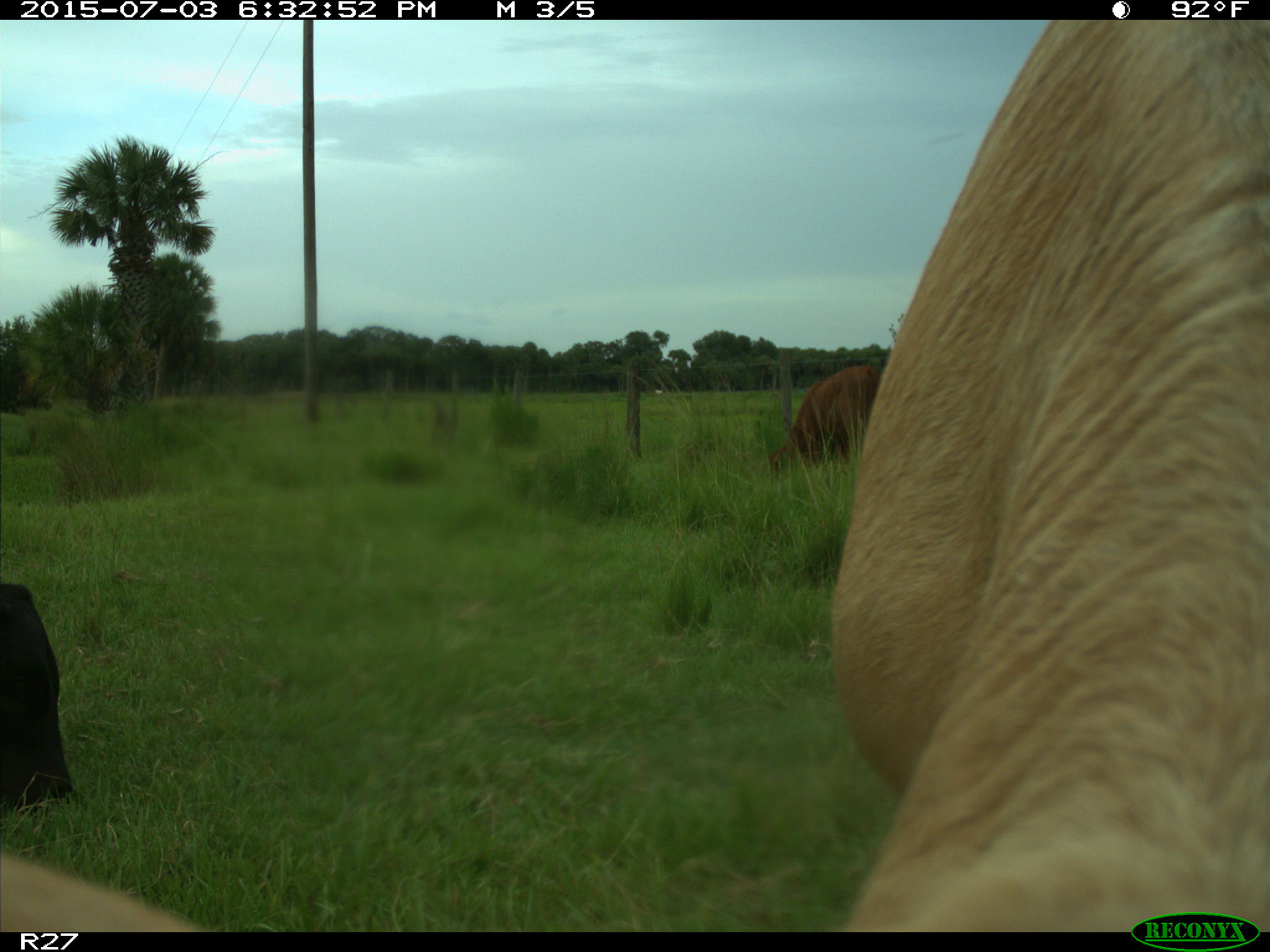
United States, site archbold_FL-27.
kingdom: Animalia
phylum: Chordata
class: Mammalia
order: Artiodactyla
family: Bovidae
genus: Bos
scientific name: Bos taurus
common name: domestic cow